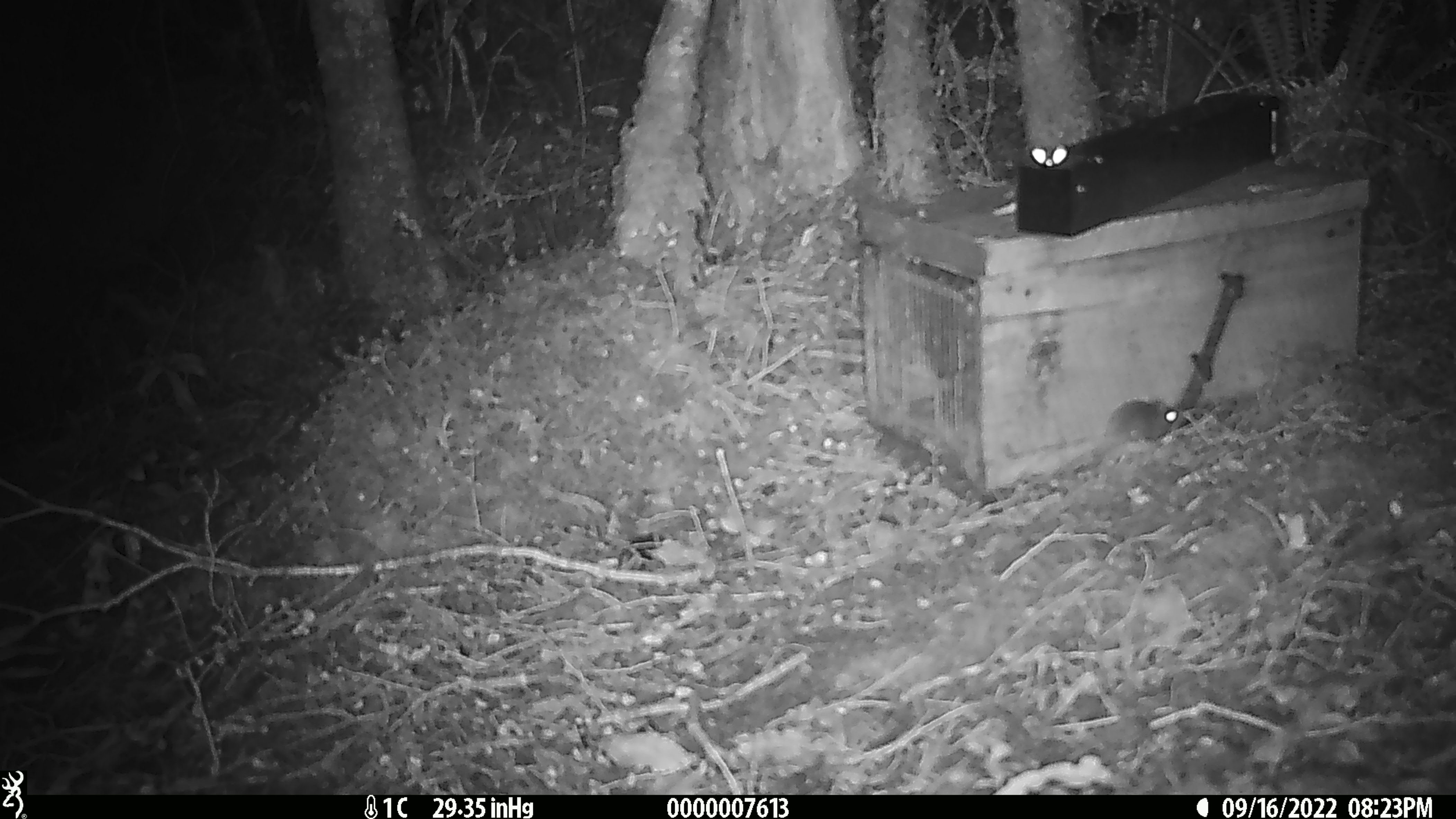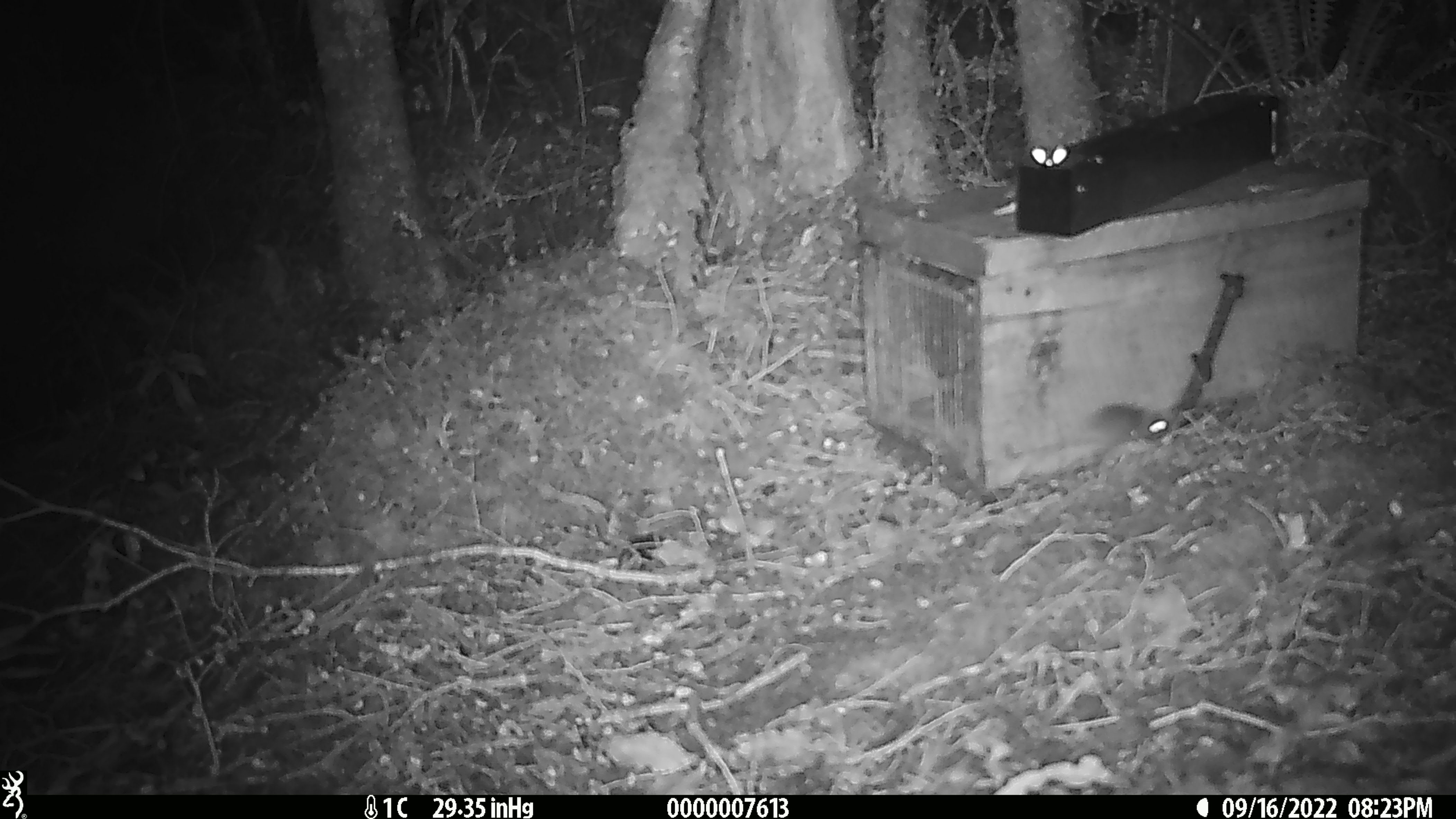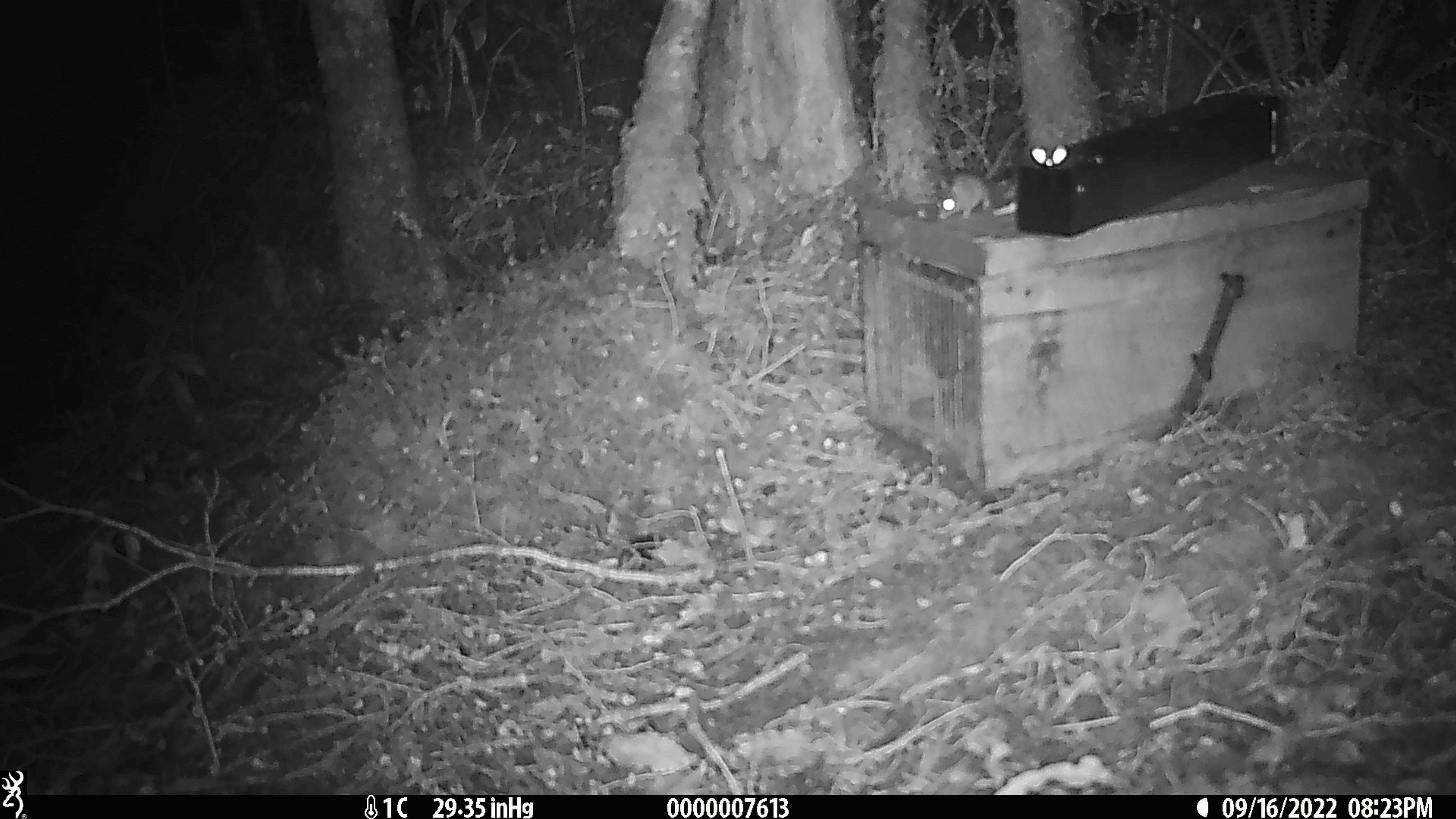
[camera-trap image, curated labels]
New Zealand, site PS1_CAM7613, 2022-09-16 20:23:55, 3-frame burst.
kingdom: Animalia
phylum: Chordata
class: Mammalia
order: Rodentia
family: Muridae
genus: Mus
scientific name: Mus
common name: mouse